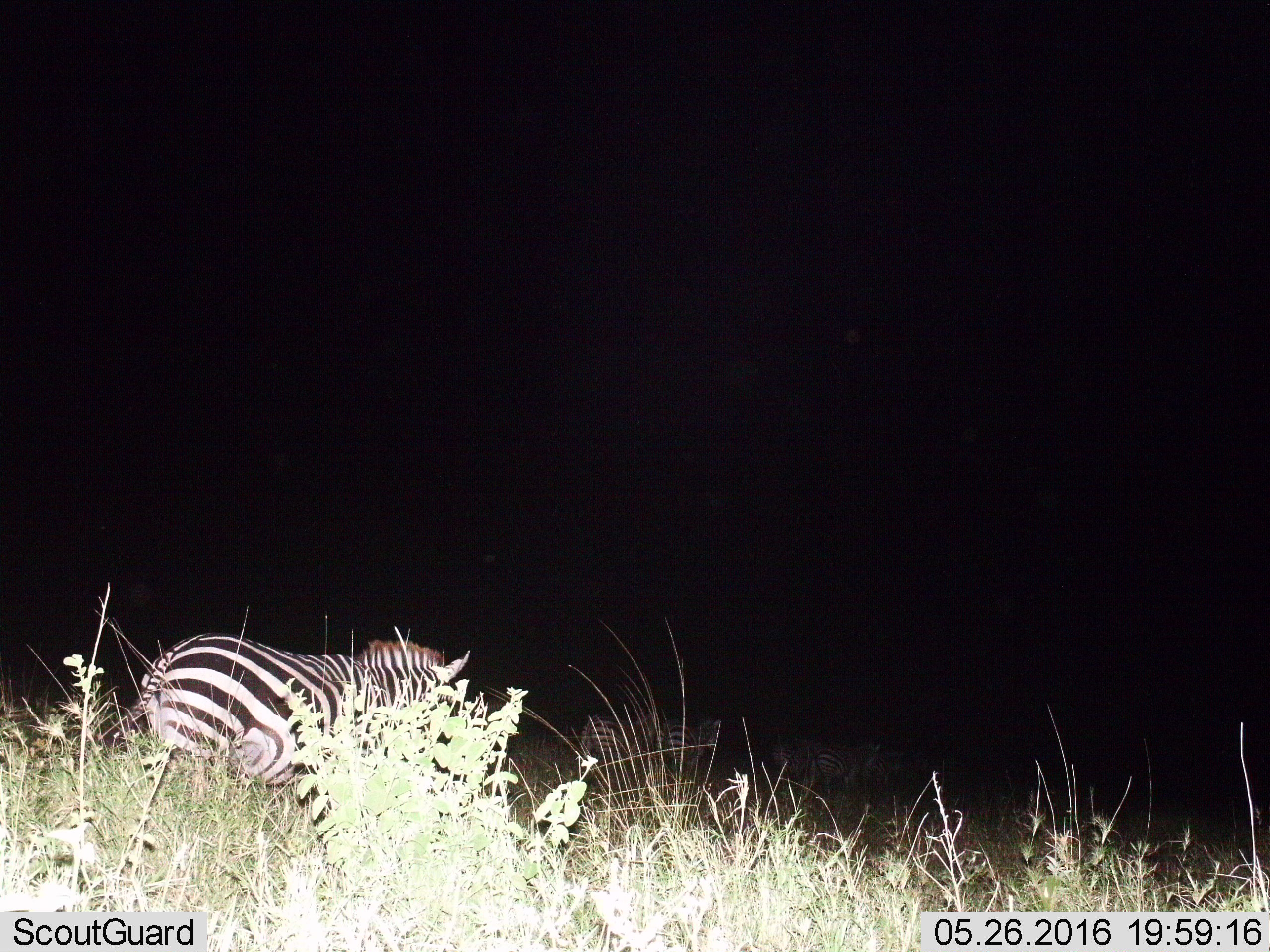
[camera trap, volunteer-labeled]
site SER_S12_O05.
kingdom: Animalia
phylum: Chordata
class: Mammalia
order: Perissodactyla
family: Equidae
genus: Equus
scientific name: Equus quagga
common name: plains zebra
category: zebraplains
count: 3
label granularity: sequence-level